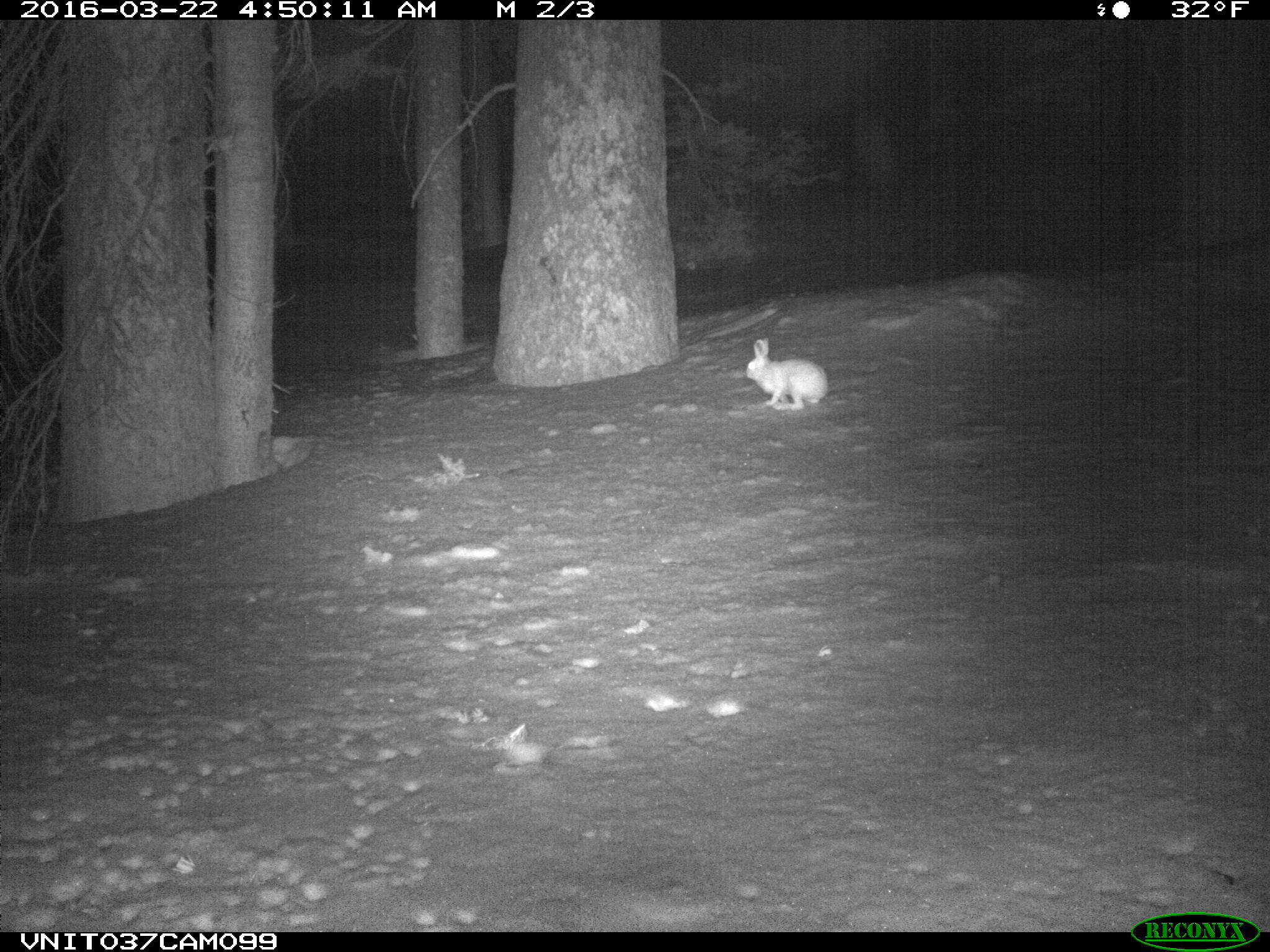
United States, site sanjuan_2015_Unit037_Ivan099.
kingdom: Animalia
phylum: Chordata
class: Mammalia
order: Lagomorpha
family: Leporidae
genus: Lepus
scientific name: Lepus americanus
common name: snowshoe hare